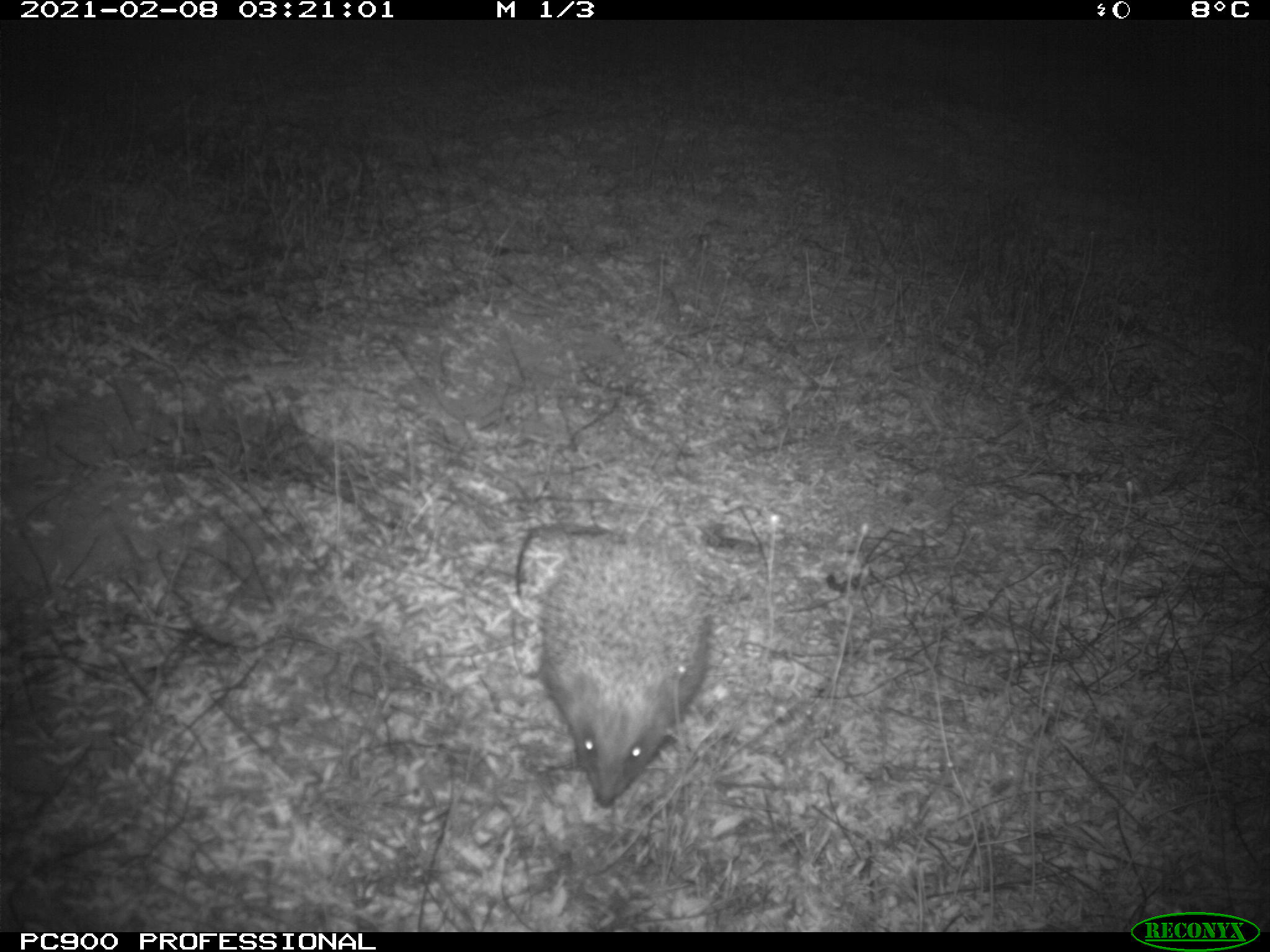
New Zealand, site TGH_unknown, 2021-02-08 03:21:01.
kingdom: Animalia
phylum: Chordata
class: Mammalia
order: Eulipotyphla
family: Erinaceidae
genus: Erinaceus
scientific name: Erinaceus europaeus europaeus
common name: european hedgehog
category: hedgehog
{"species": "hedgehog (european hedgehog) (Erinaceus europaeus europaeus)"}